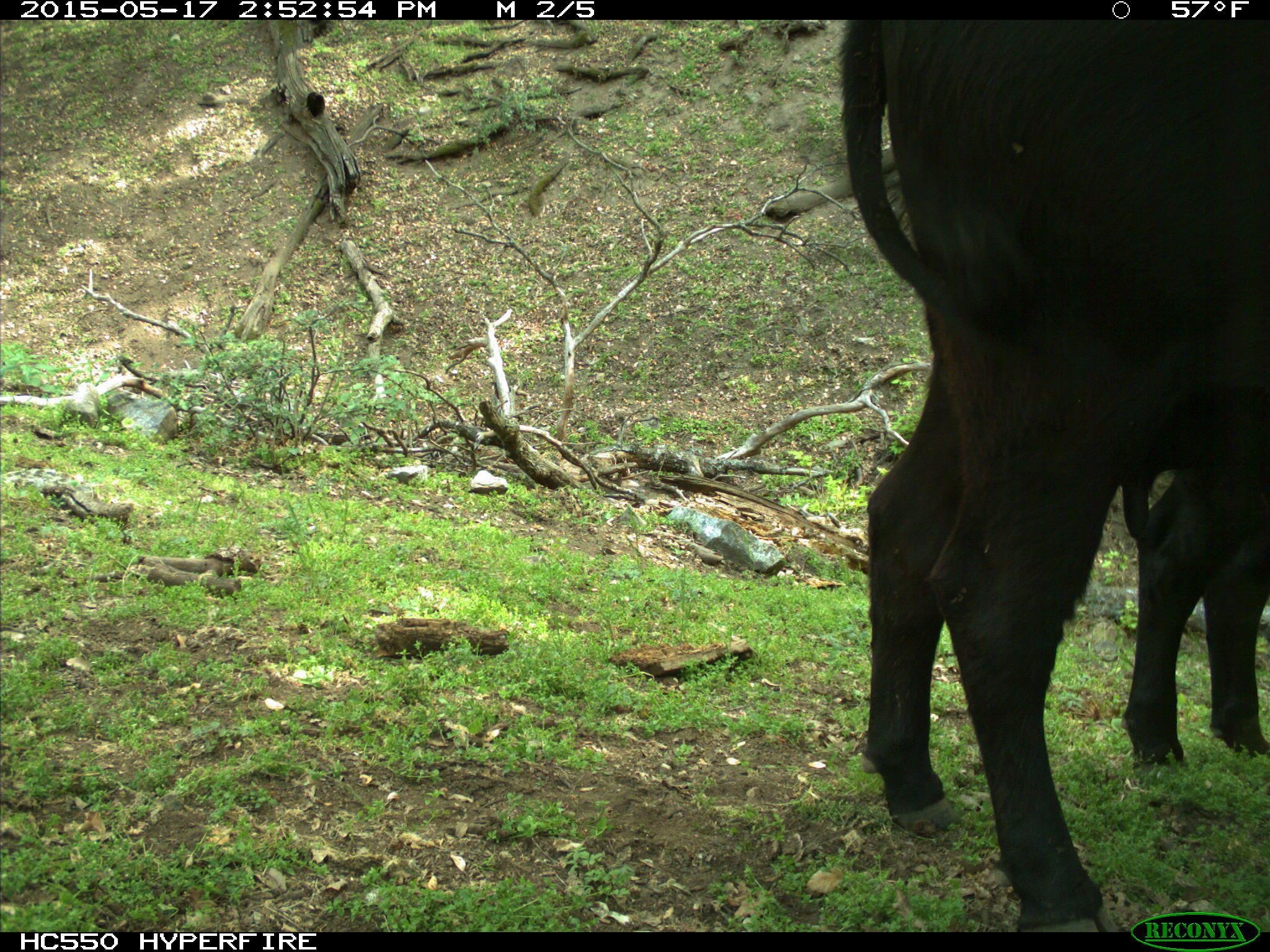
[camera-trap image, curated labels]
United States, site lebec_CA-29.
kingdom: Animalia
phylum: Chordata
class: Mammalia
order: Artiodactyla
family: Bovidae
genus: Bos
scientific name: Bos taurus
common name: domestic cow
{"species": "Bos taurus (domestic cow)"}